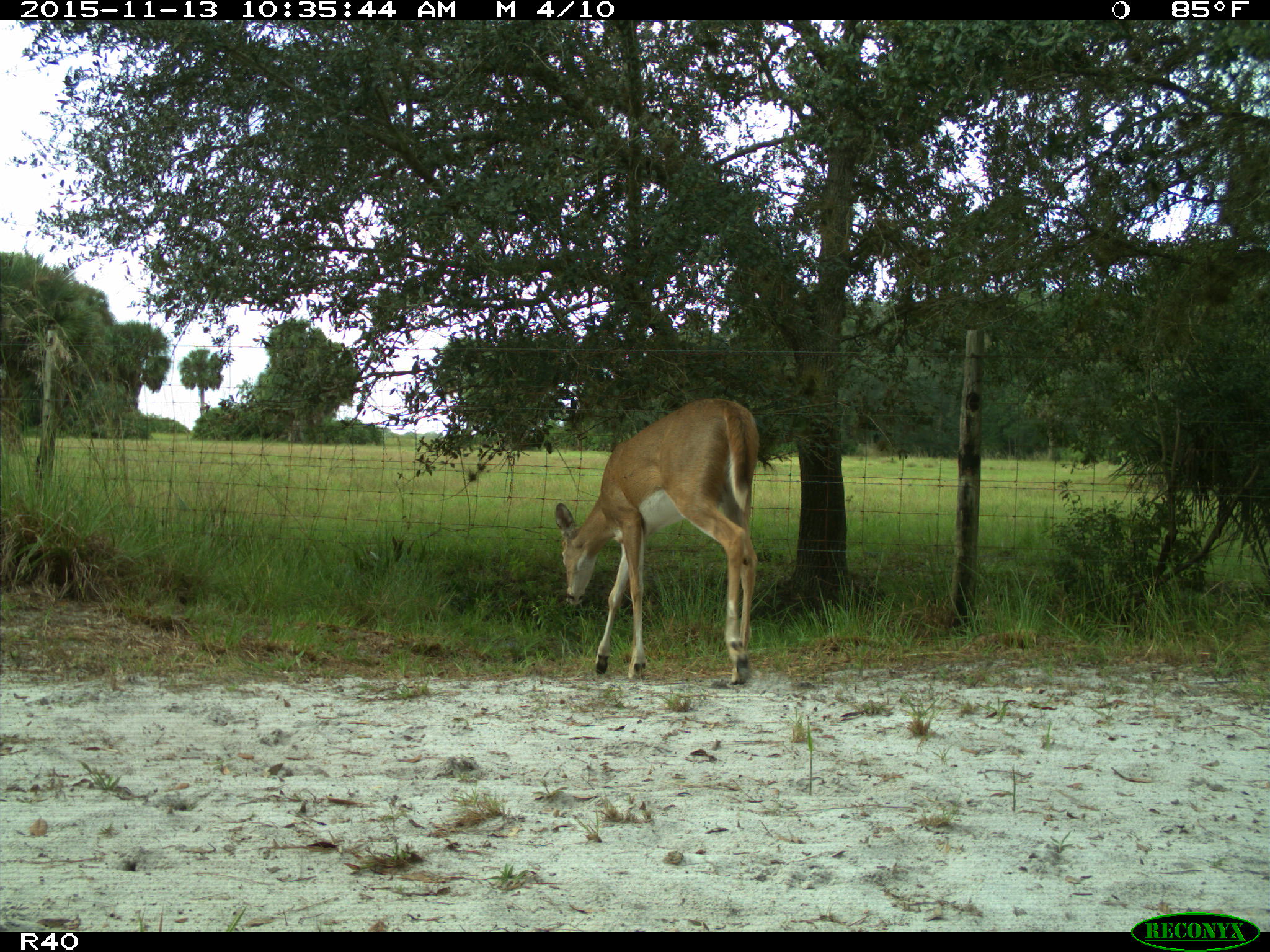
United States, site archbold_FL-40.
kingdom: Animalia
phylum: Chordata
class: Mammalia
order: Artiodactyla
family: Cervidae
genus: Odocoileus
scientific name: Odocoileus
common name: deer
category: unidentified deer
Unidentified deer (deer) (Odocoileus).